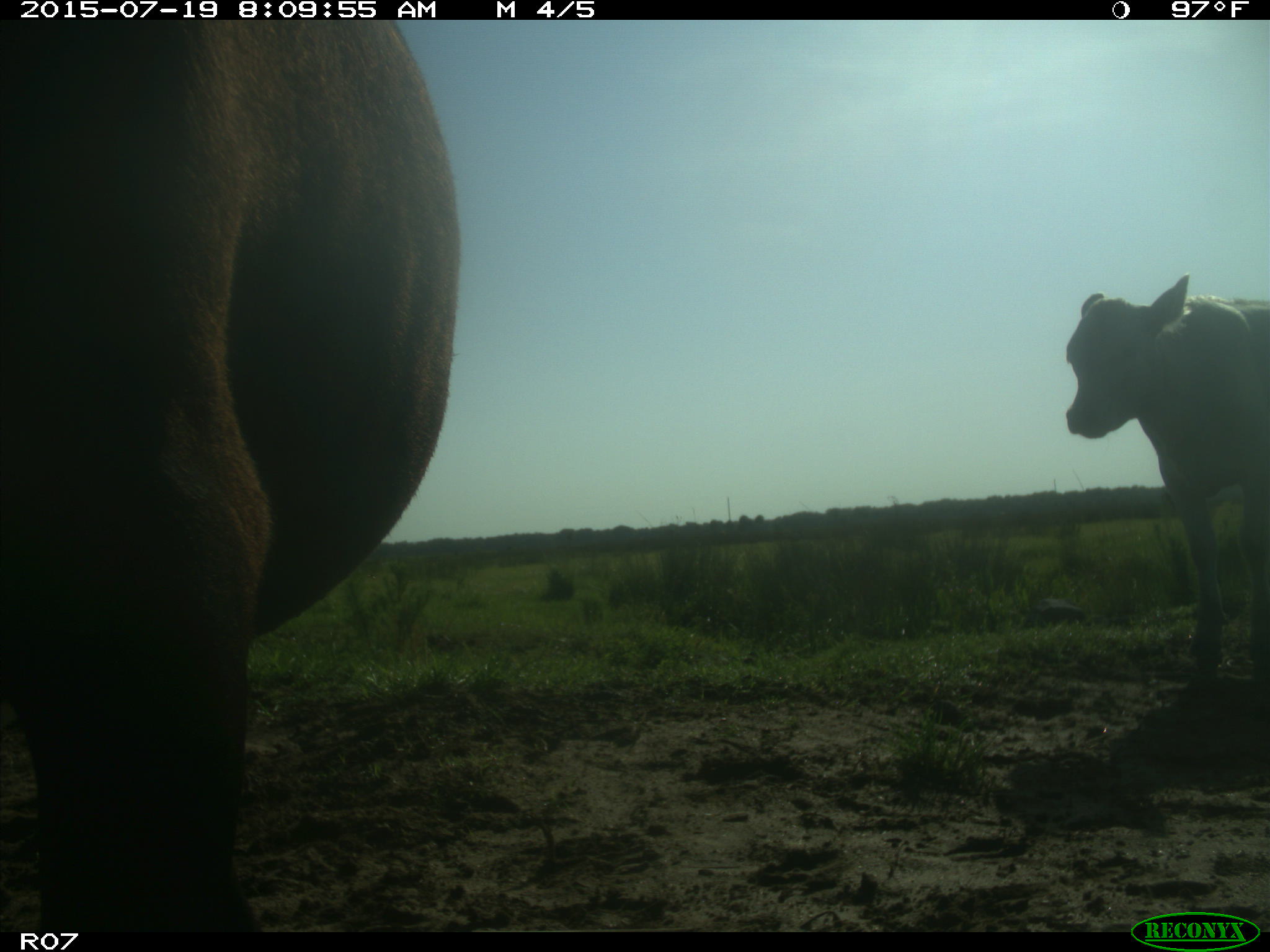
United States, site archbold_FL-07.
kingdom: Animalia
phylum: Chordata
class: Mammalia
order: Artiodactyla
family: Bovidae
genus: Bos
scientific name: Bos taurus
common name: domestic cow